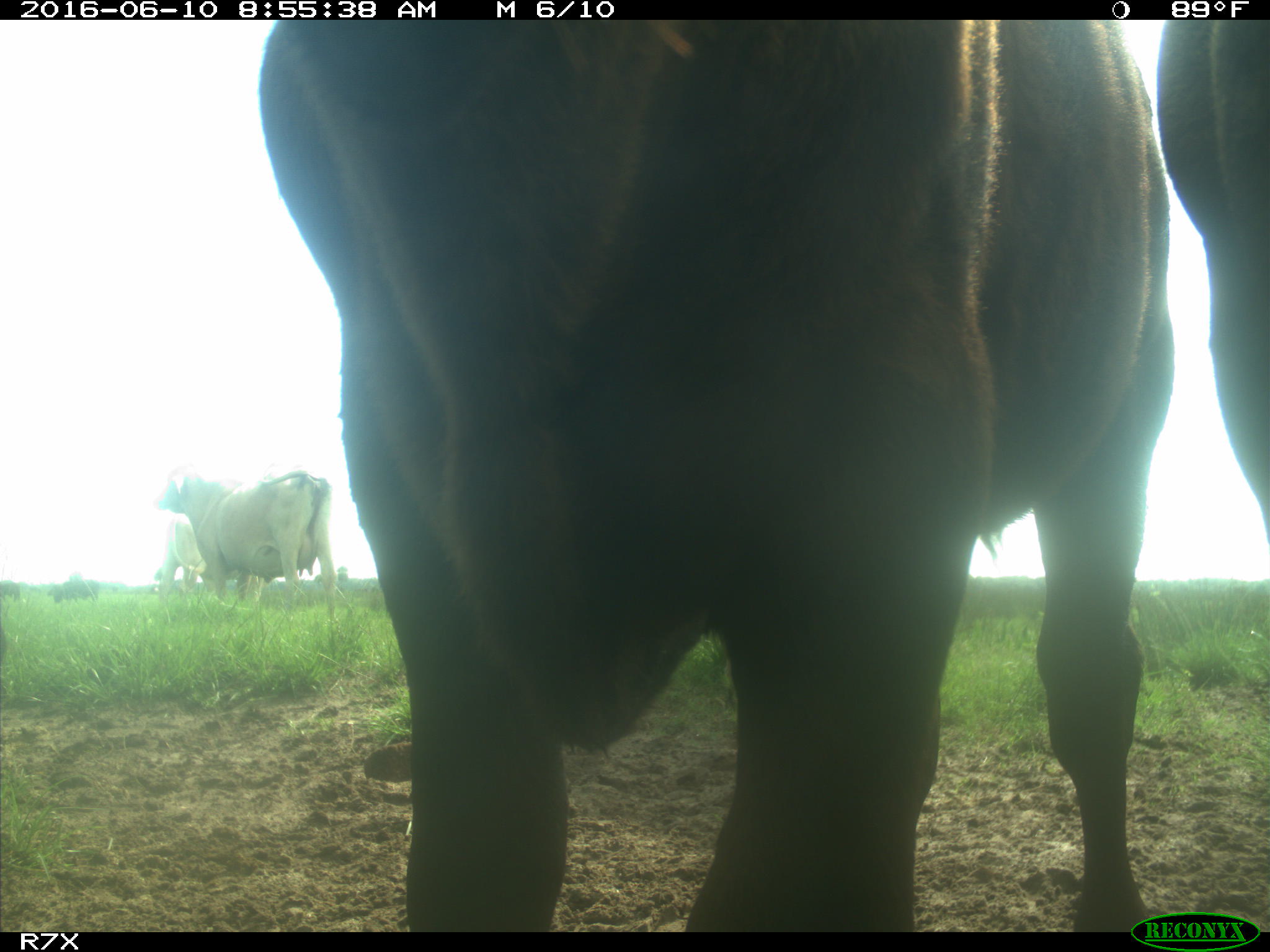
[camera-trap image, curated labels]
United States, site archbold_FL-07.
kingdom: Animalia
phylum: Chordata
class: Mammalia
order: Artiodactyla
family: Bovidae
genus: Bos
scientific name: Bos taurus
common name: domestic cow